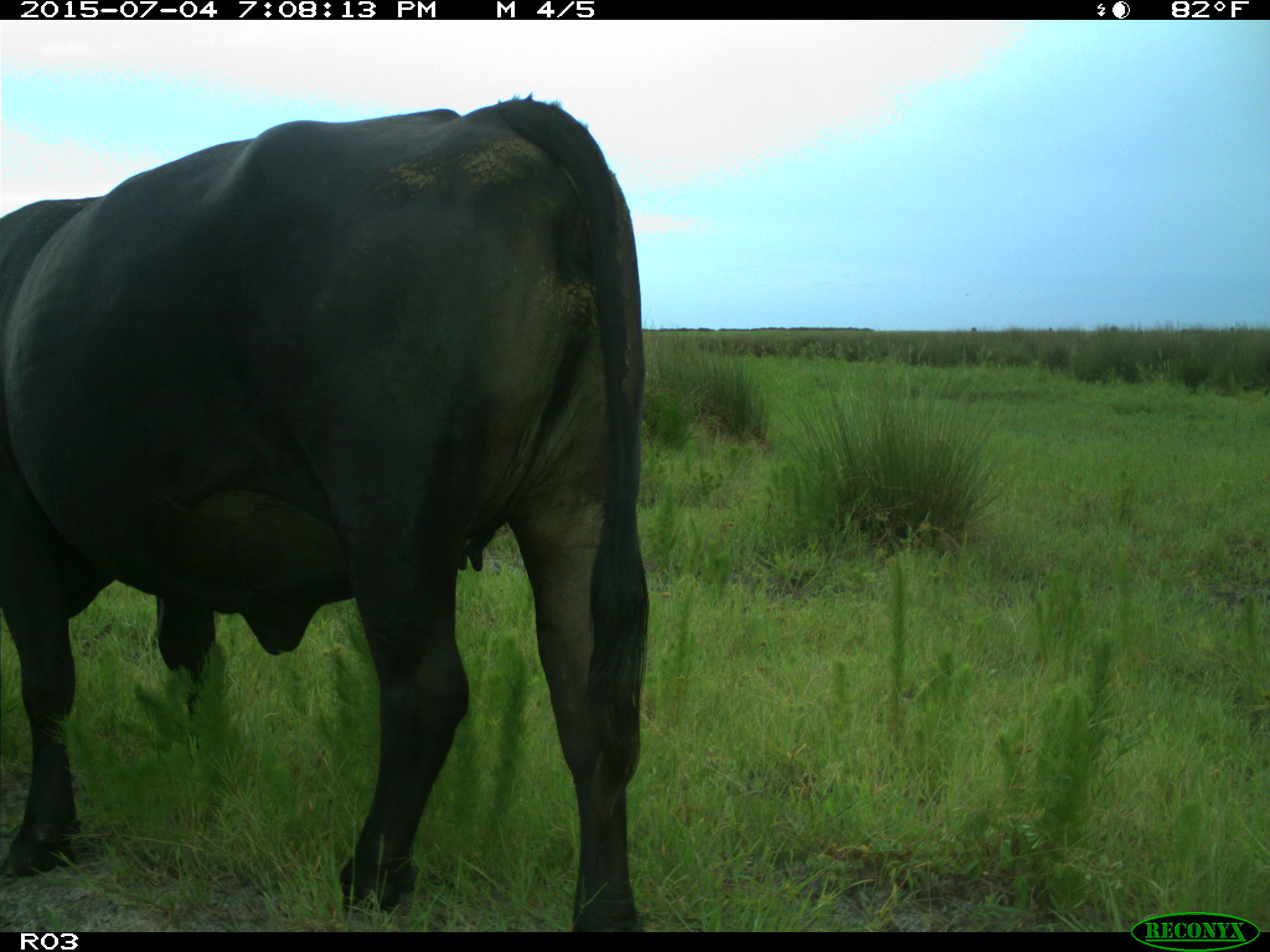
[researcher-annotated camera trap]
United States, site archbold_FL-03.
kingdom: Animalia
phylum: Chordata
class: Mammalia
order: Artiodactyla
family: Bovidae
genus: Bos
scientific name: Bos taurus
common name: domestic cow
Bos taurus (domestic cow).